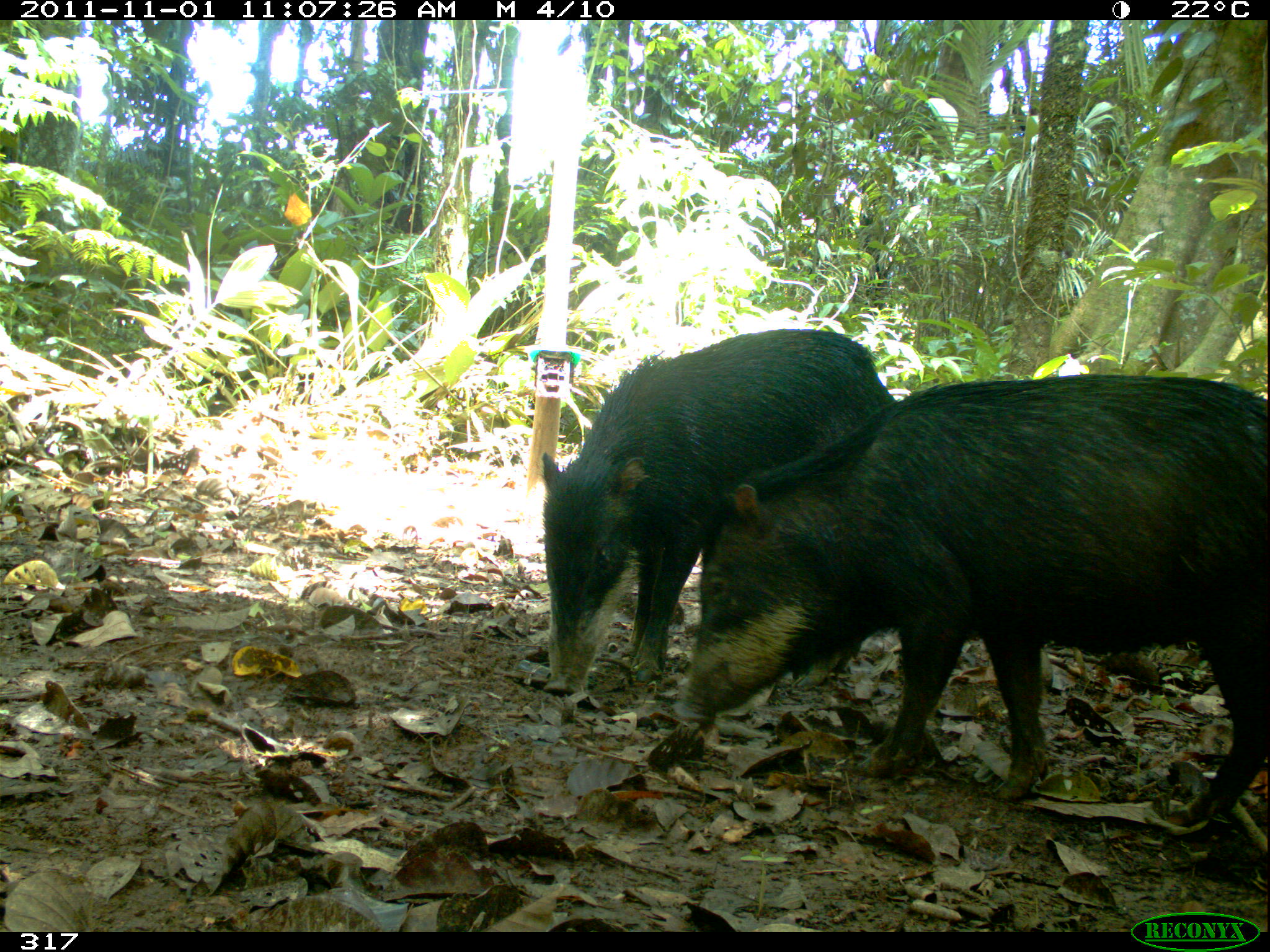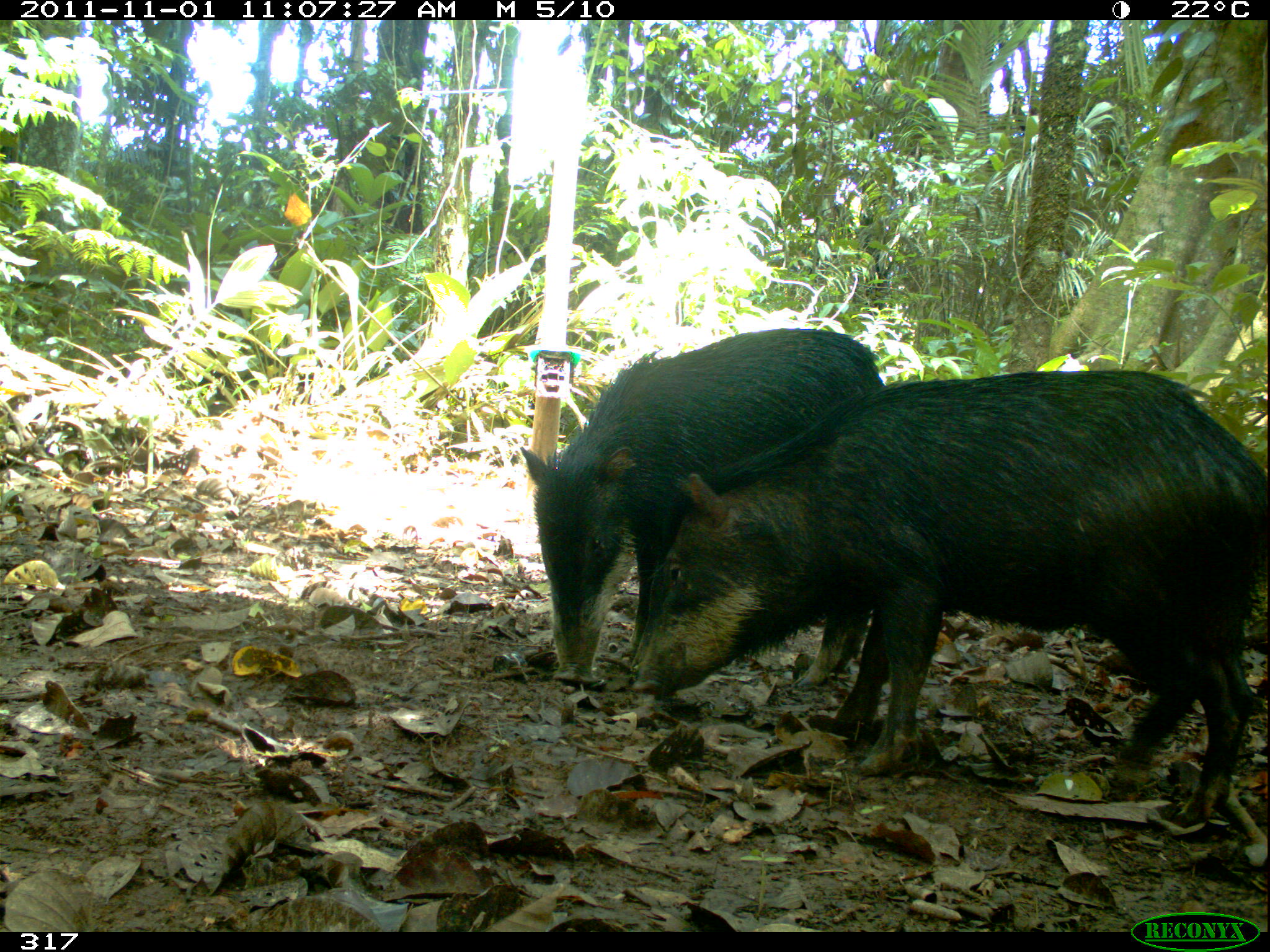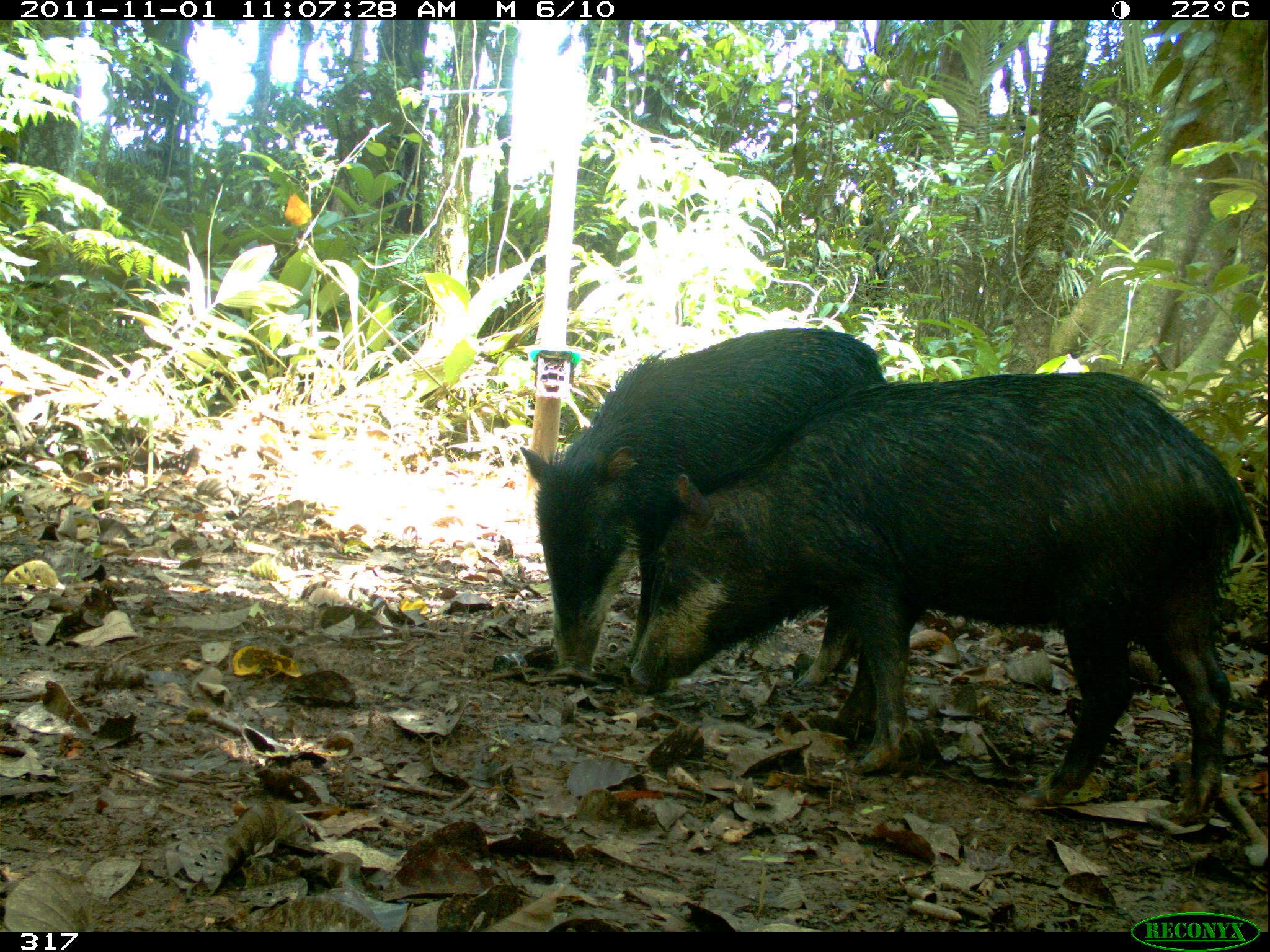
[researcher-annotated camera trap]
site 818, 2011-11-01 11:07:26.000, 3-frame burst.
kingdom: Animalia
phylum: Chordata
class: Mammalia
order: Artiodactyla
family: Tayassuidae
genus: Tayassu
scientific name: Tayassu pecari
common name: white-lipped peccary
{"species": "Tayassu pecari (white-lipped peccary)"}